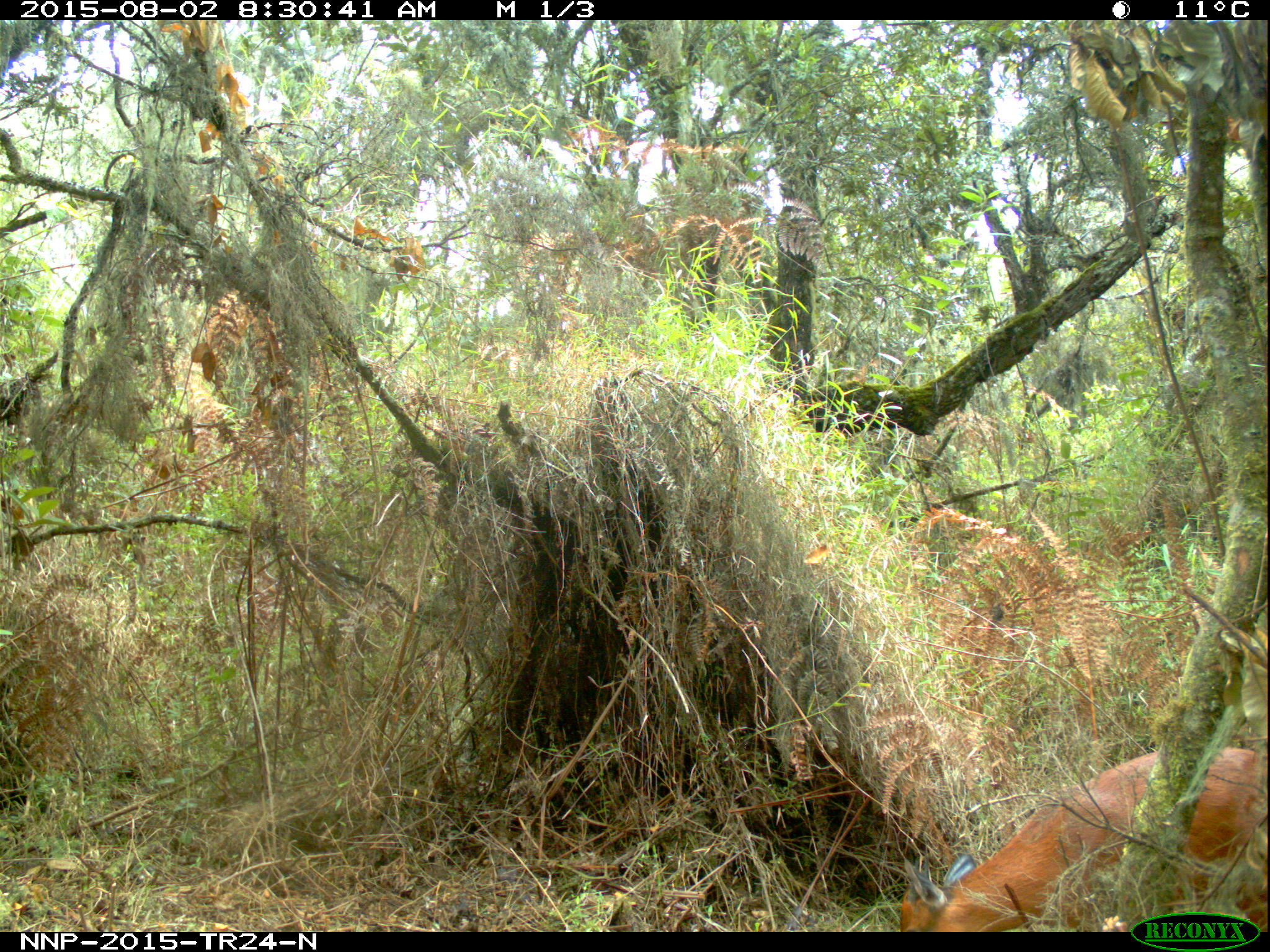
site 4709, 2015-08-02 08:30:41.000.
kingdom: Animalia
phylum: Chordata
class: Mammalia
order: Artiodactyla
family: Bovidae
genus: Cephalophus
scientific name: Cephalophus nigrifrons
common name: black-fronted duiker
Cephalophus nigrifrons (black-fronted duiker), count 1.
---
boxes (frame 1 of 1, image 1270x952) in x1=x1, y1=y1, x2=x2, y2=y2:
cephalophus nigrifrons: x1=892, y1=740, x2=1270, y2=929